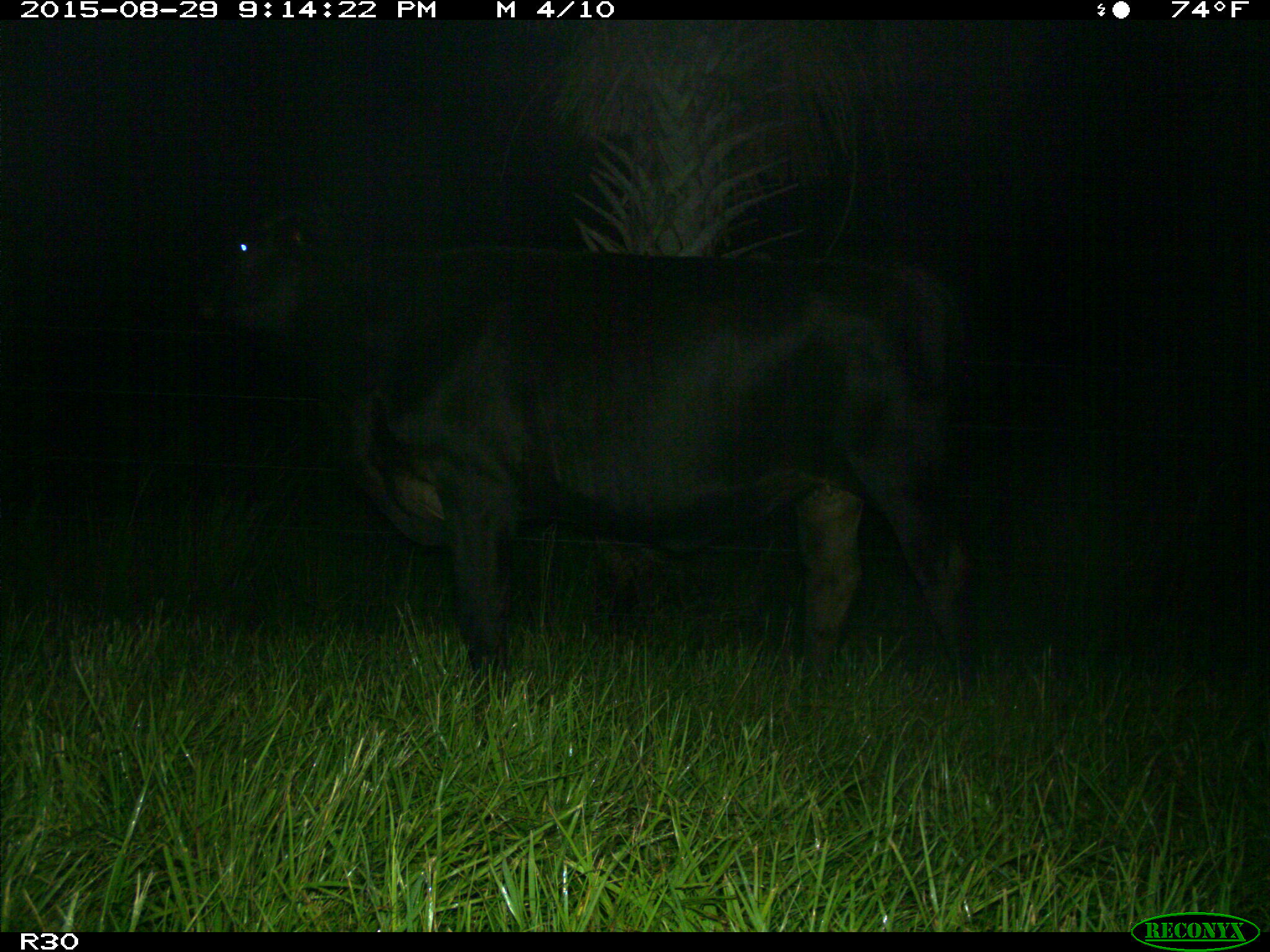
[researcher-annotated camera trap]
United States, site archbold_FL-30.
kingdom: Animalia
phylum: Chordata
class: Mammalia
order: Artiodactyla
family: Bovidae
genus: Bos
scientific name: Bos taurus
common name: domestic cow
Bos taurus (domestic cow).